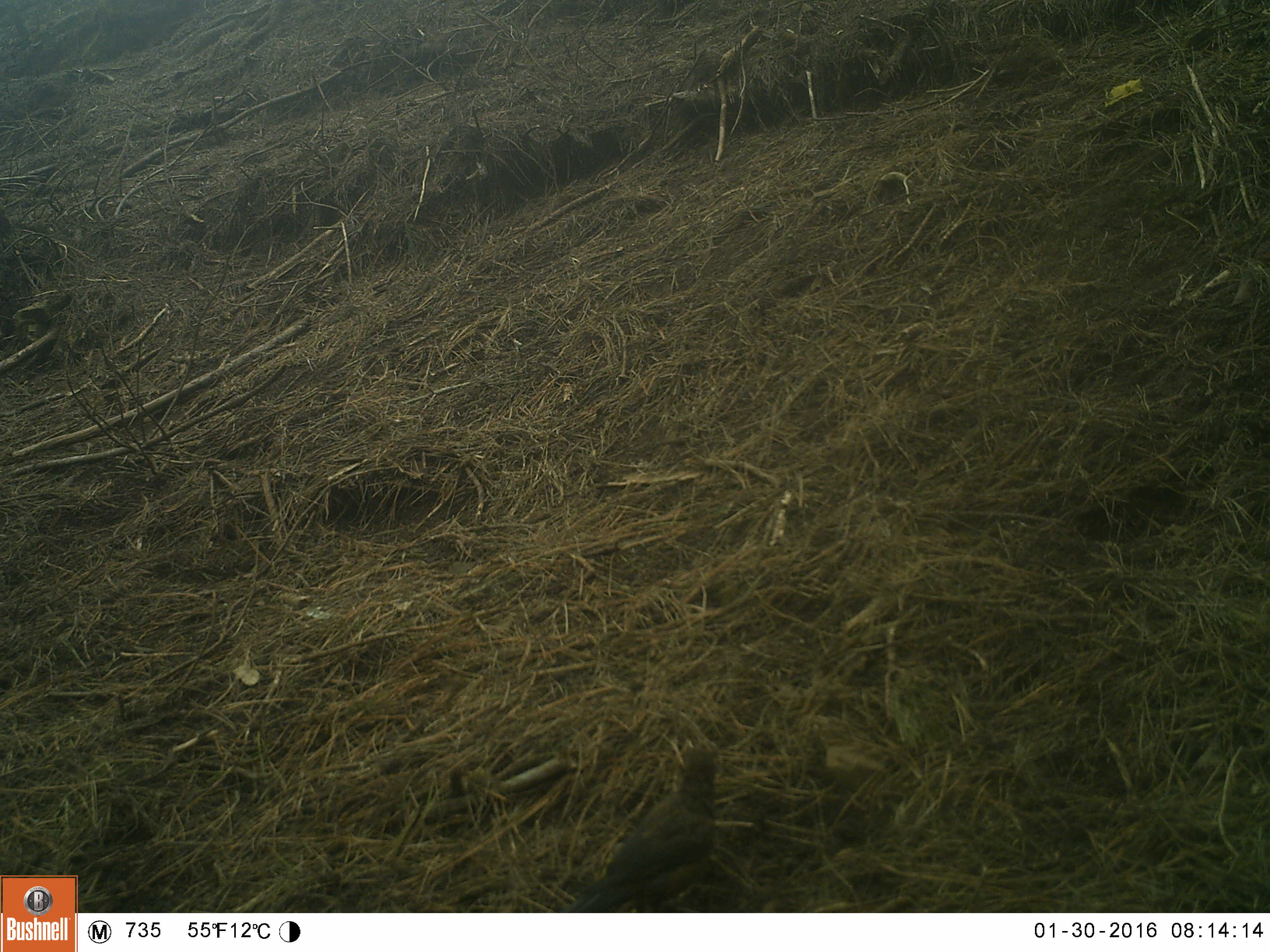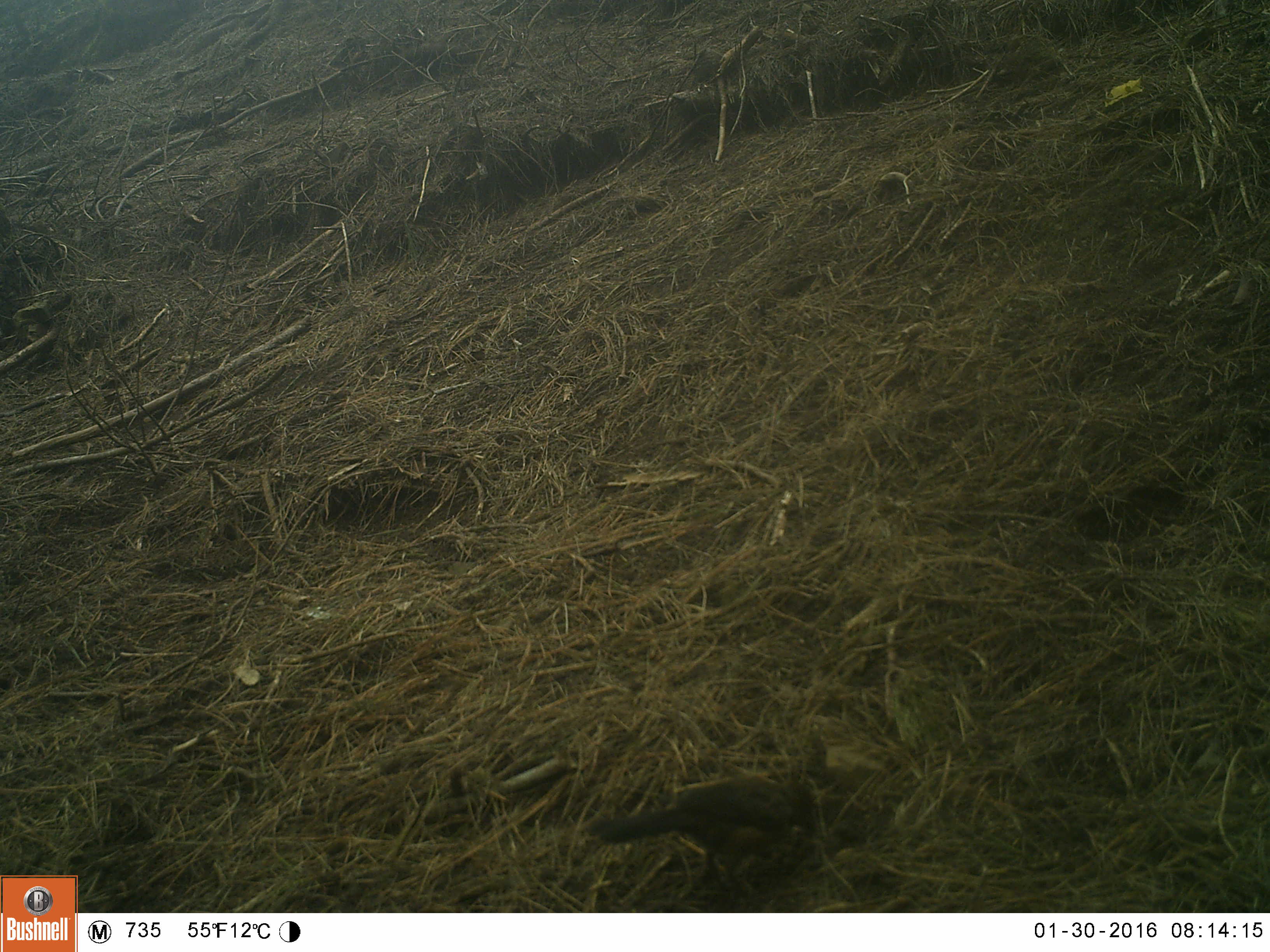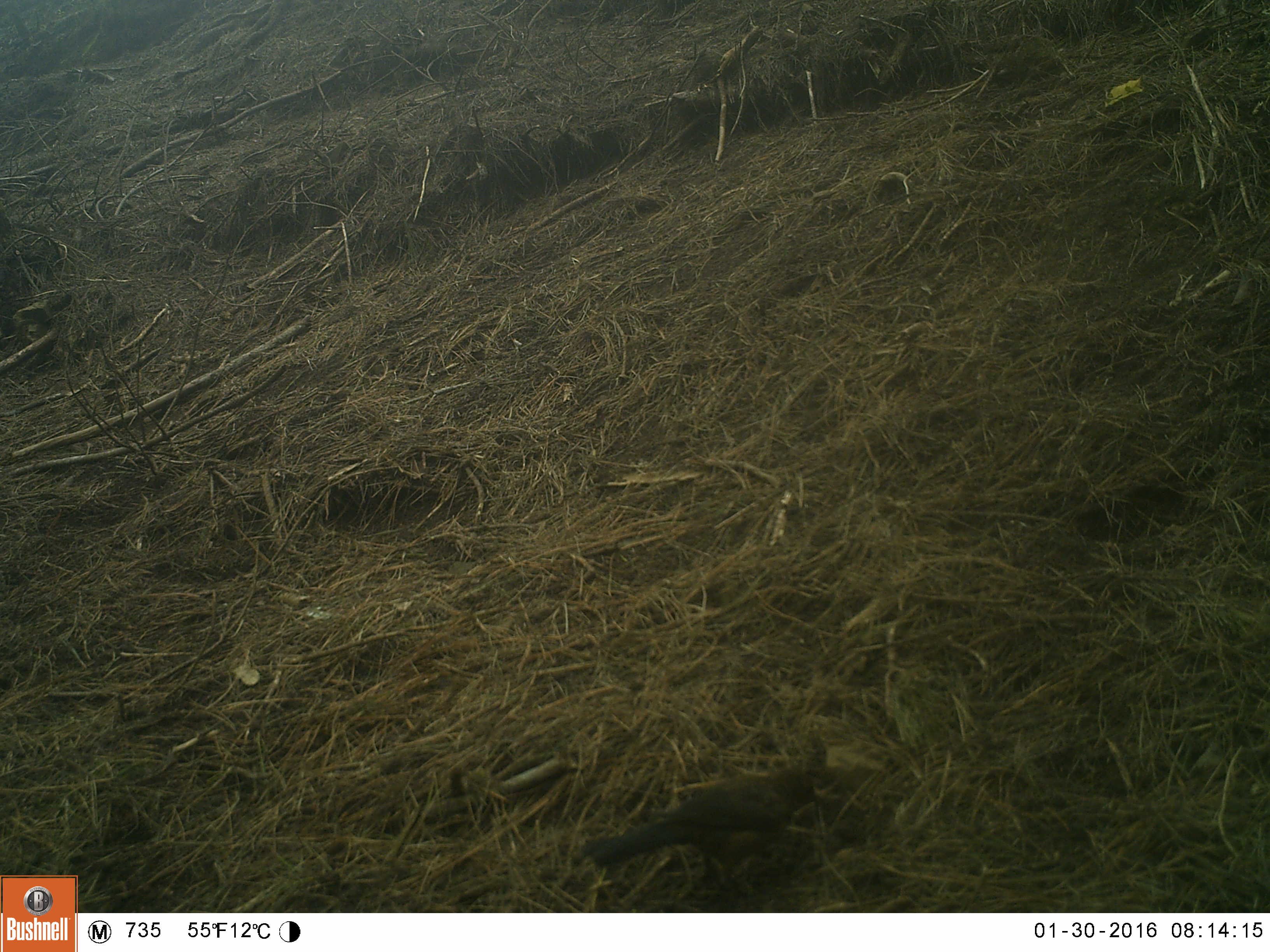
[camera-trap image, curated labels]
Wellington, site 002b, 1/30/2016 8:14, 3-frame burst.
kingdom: Animalia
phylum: Chordata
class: Aves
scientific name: Aves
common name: bird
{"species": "bird (Aves)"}